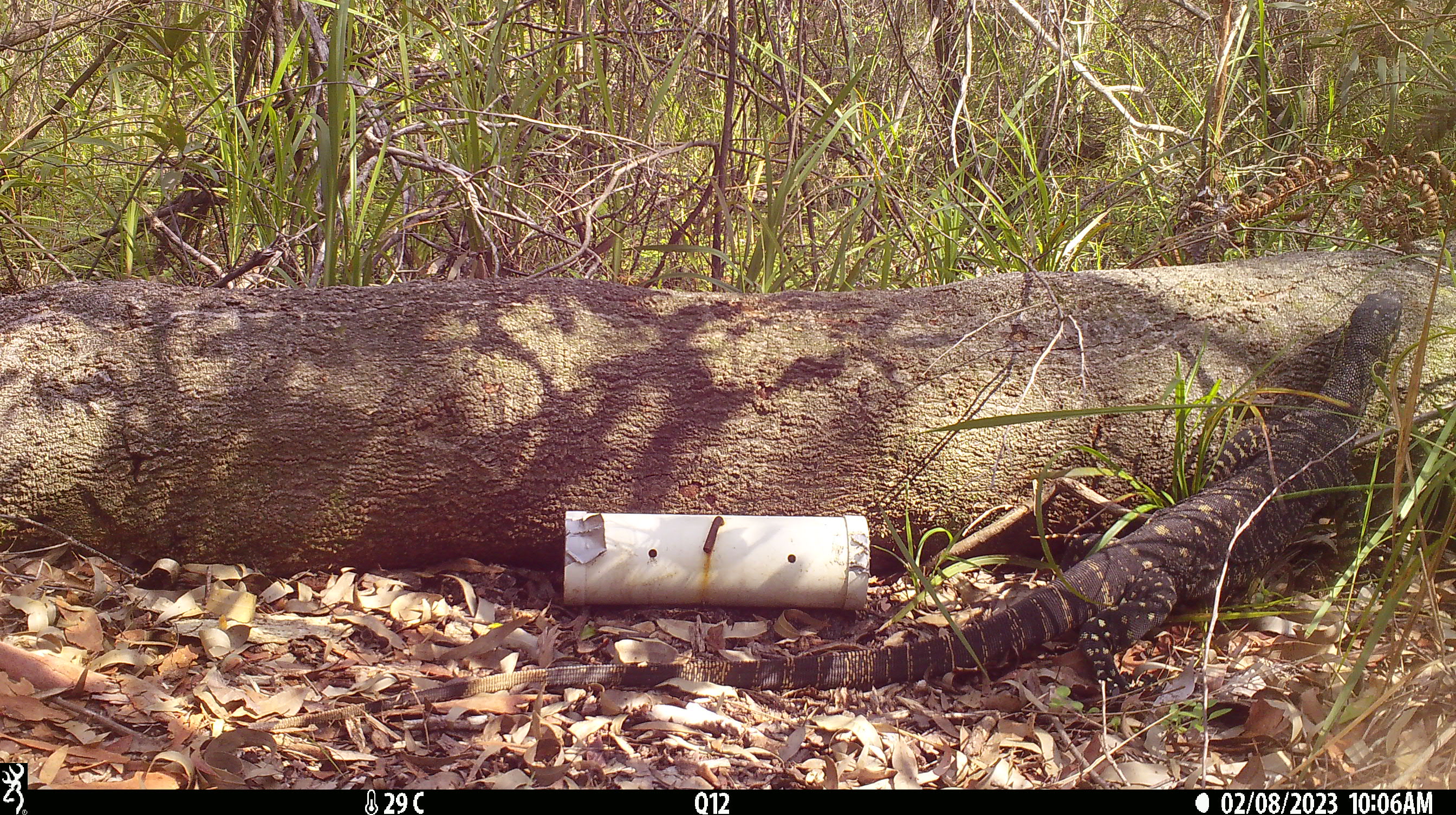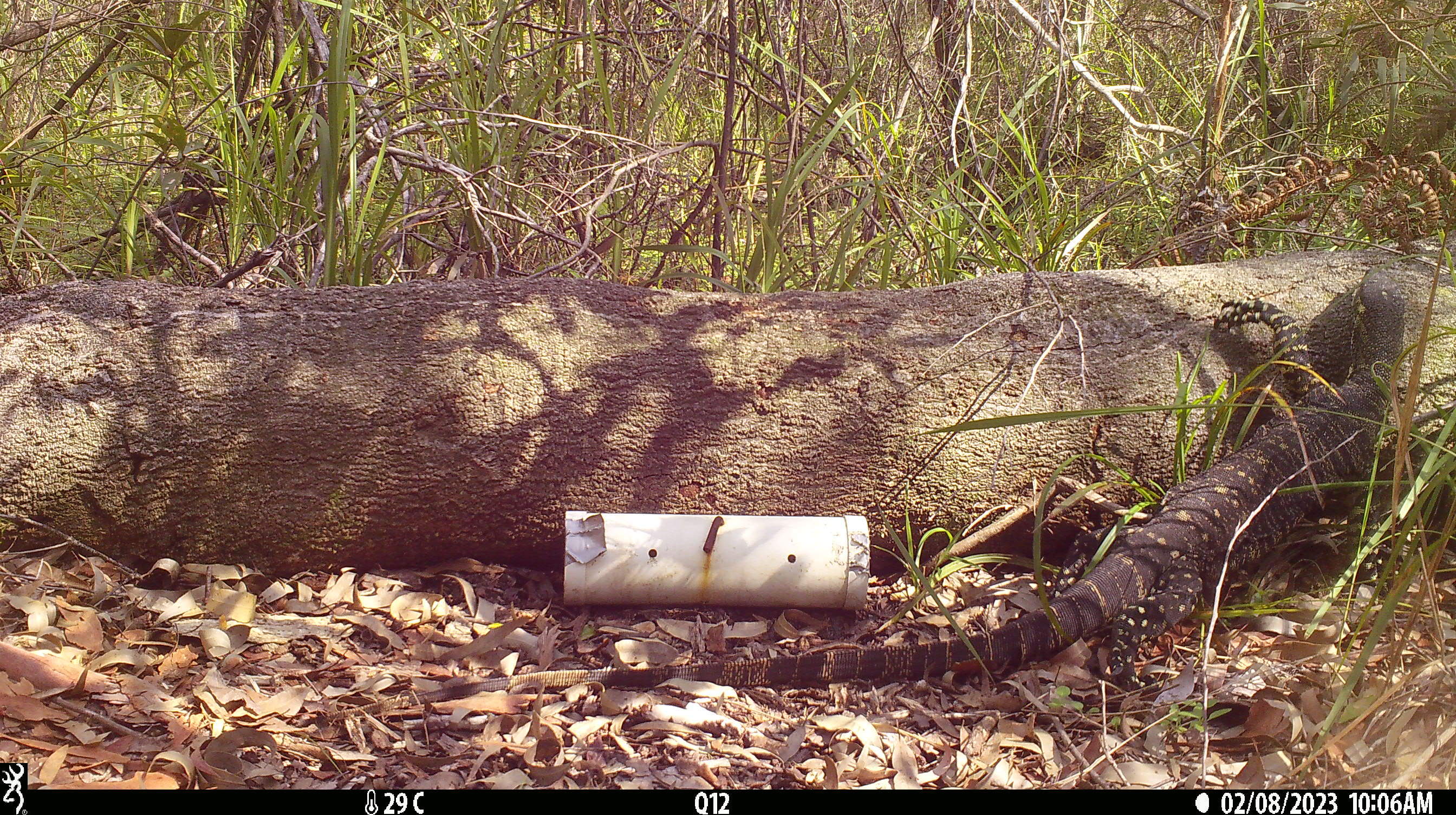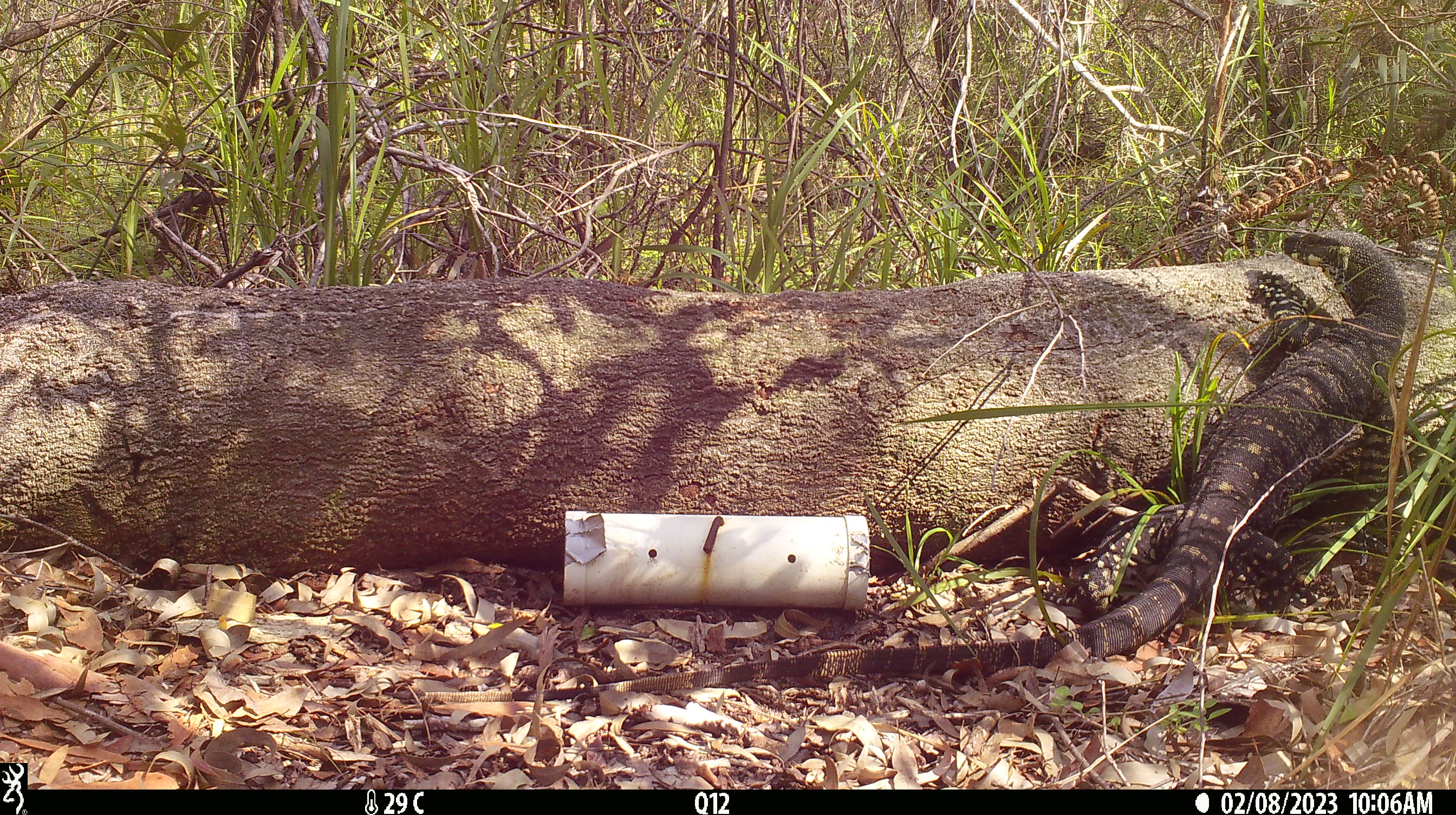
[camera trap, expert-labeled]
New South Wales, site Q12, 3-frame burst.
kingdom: Animalia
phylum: Chordata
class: Reptilia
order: Squamata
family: Varanidae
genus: Varanus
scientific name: Varanus varius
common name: lace monitor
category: goanna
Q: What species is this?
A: Goanna (lace monitor) (Varanus varius).